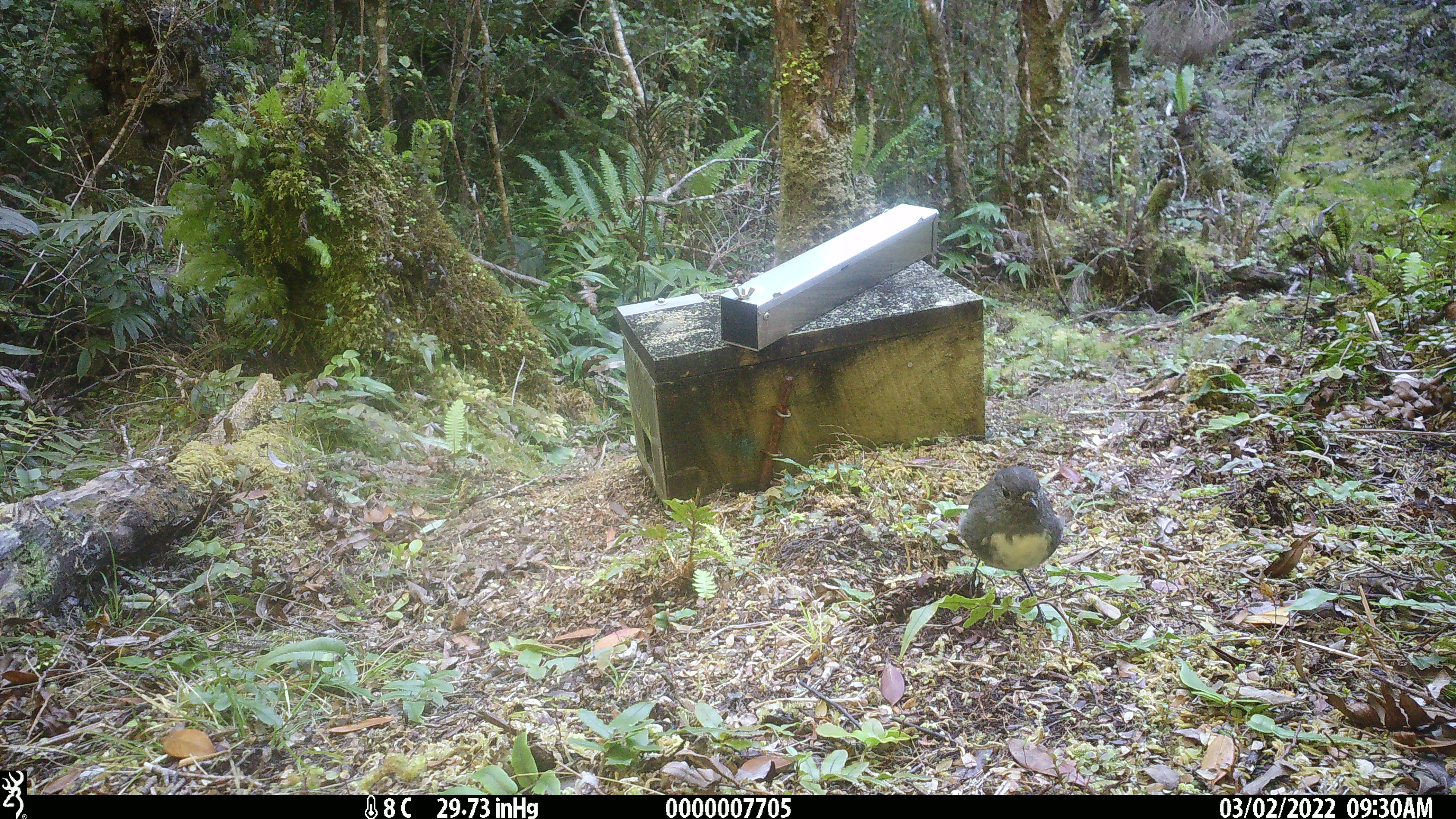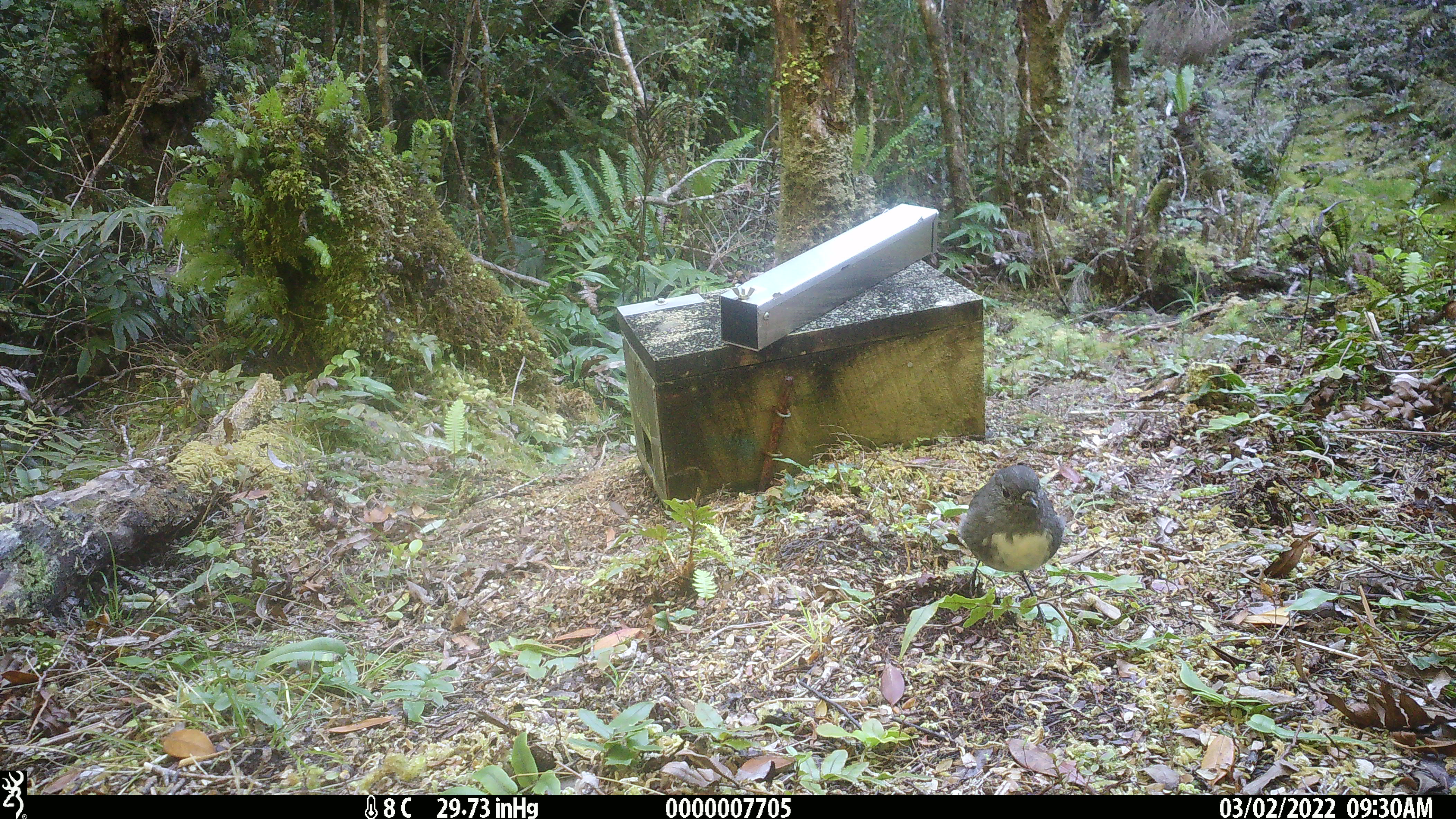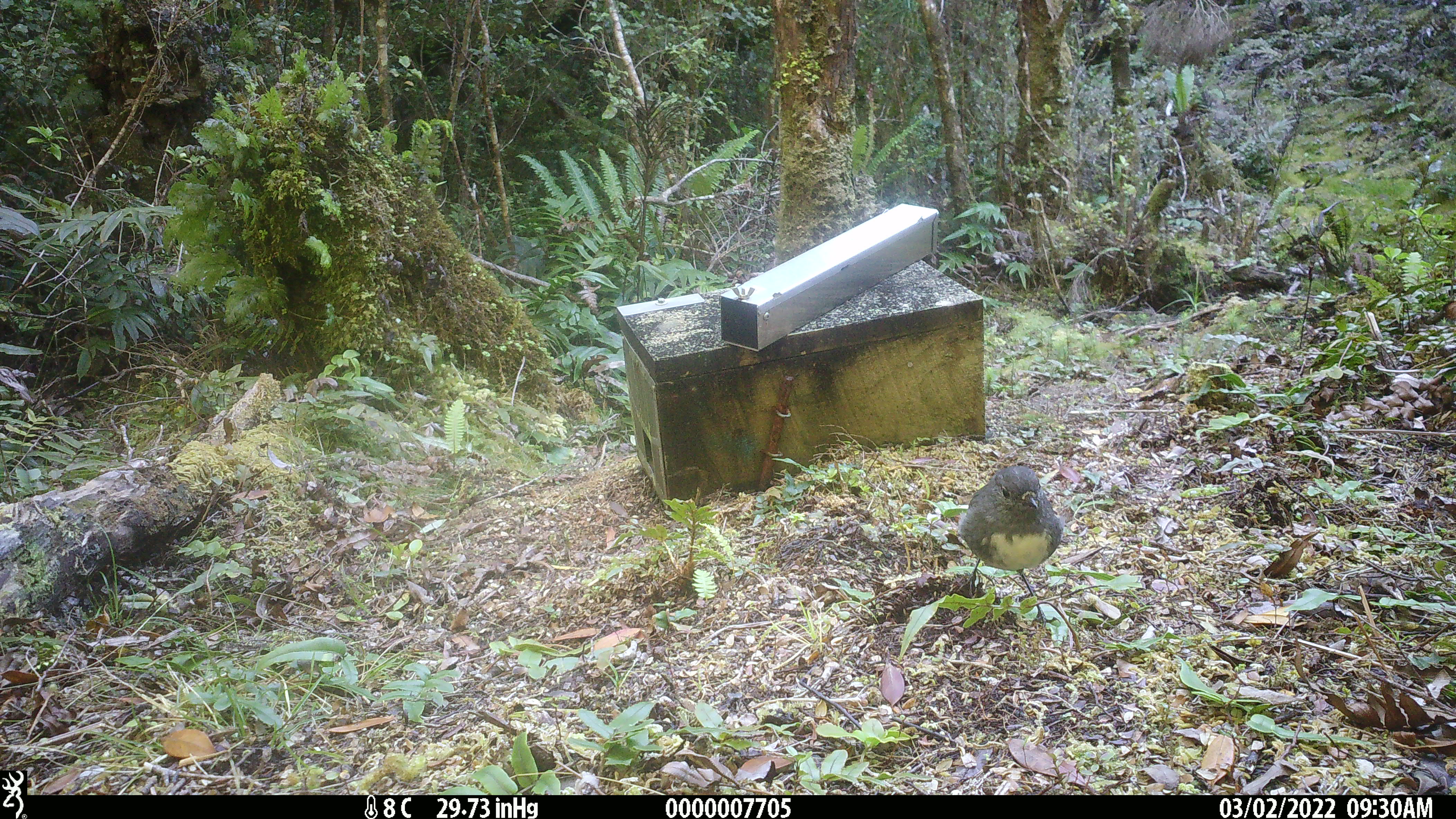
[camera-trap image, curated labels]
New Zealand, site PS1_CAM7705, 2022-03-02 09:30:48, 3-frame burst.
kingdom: Animalia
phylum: Chordata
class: Aves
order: Passeriformes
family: Petroicidae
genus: Petroica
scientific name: Petroica australis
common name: new zealand robin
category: robin